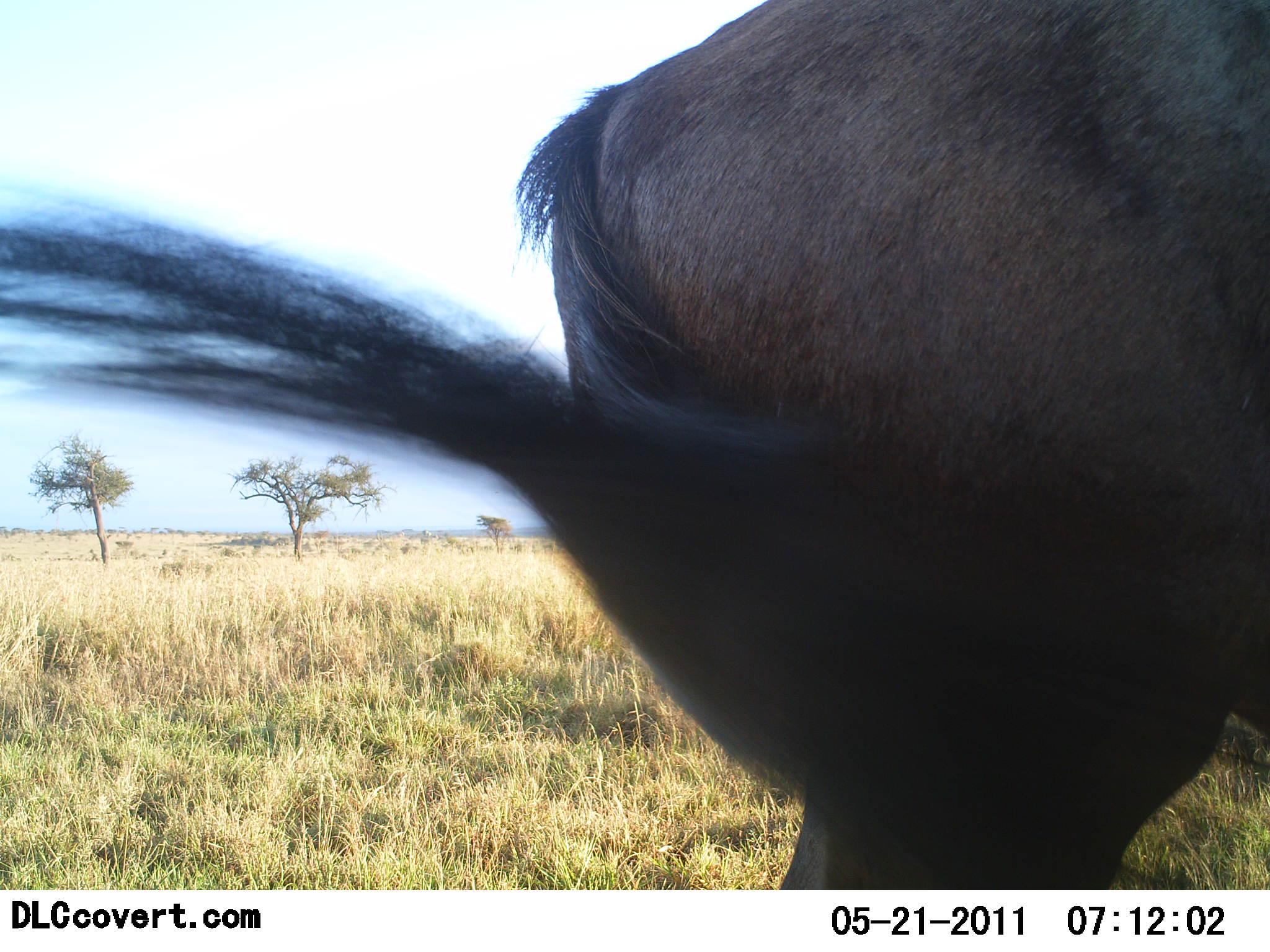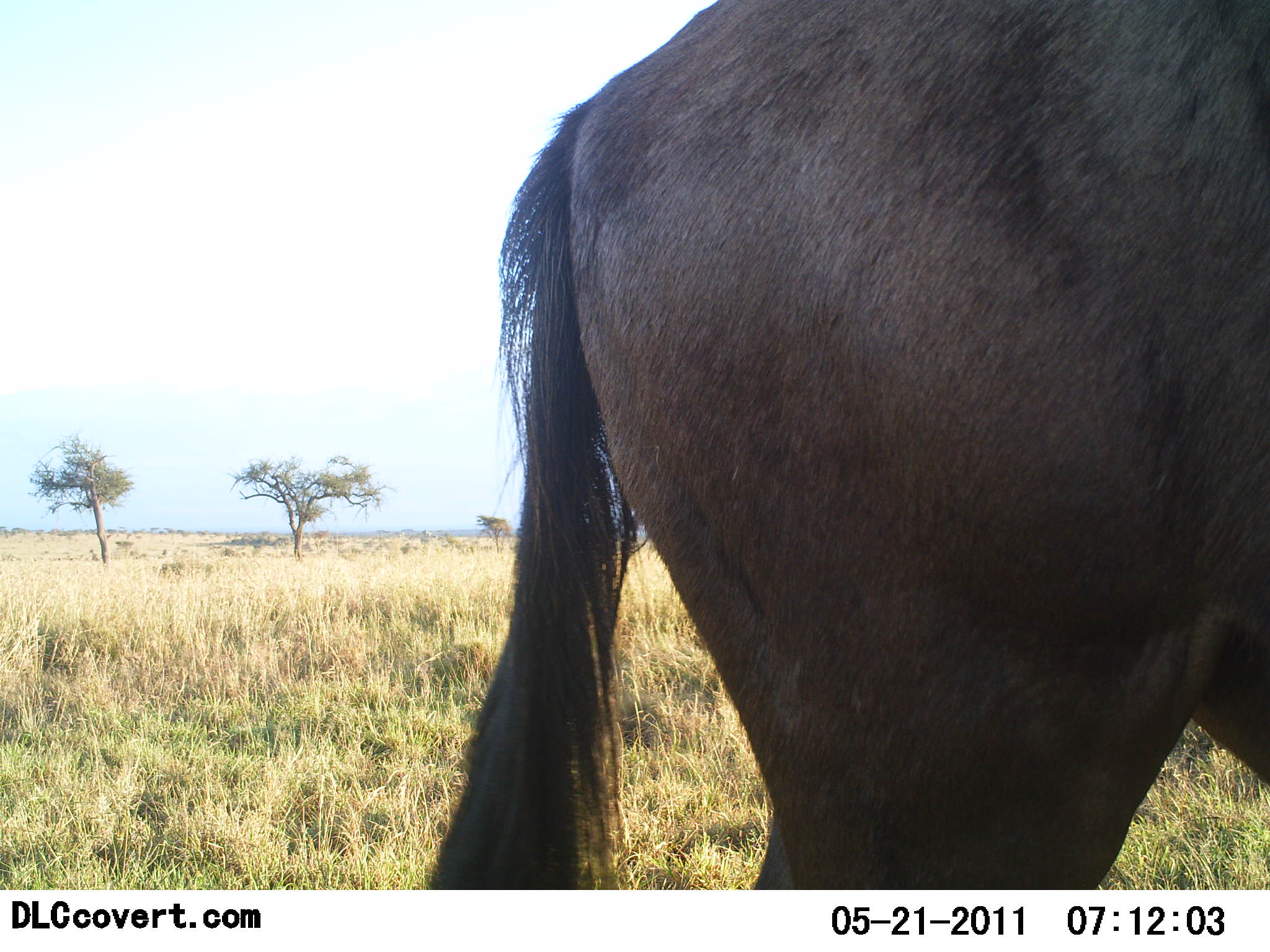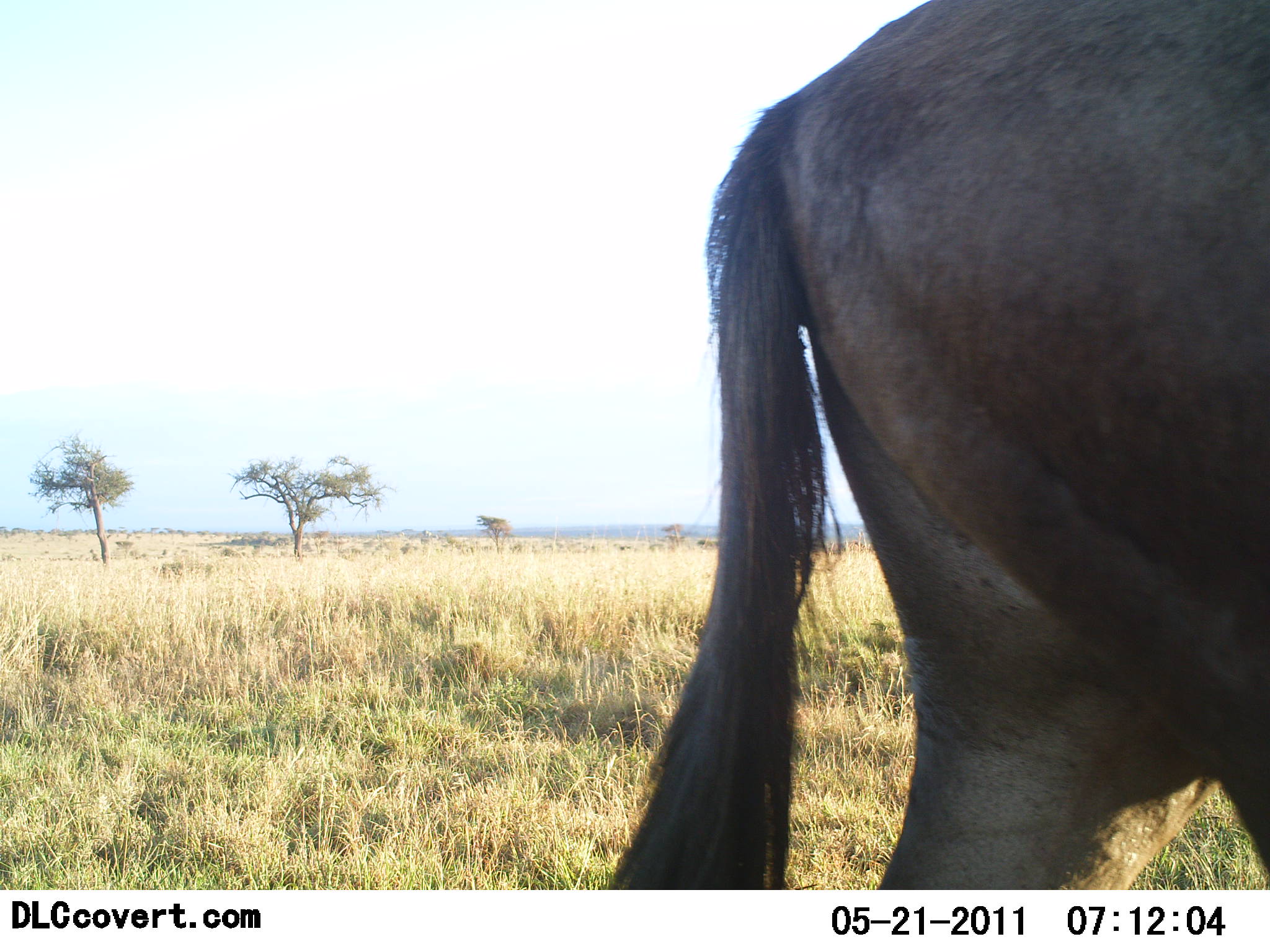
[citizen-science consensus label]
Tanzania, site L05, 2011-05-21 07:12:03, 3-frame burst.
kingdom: Animalia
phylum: Chordata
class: Mammalia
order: Artiodactyla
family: Bovidae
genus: Connochaetes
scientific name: Connochaetes taurinus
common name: blue wildebeest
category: wildebeest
Wildebeest (blue wildebeest) (Connochaetes taurinus), count 1. Behavior (volunteer vote fractions): standing 64%, resting 0%, moving 36%, interacting 0%. Young present (vote fraction): 0%. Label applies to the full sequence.